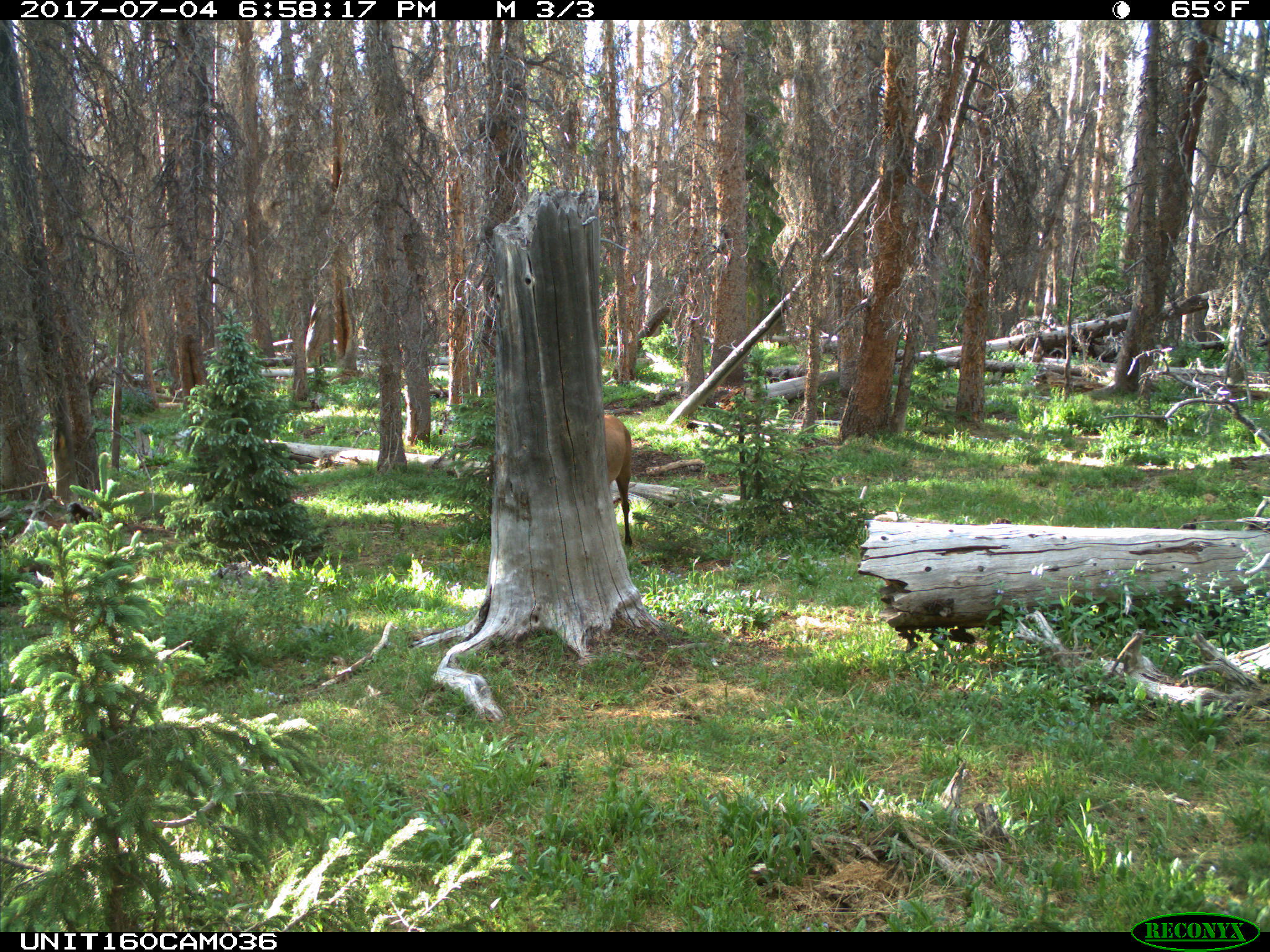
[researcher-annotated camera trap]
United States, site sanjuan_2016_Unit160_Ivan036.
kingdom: Animalia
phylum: Chordata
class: Mammalia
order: Artiodactyla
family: Cervidae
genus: Cervus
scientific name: Cervus elaphus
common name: red deer